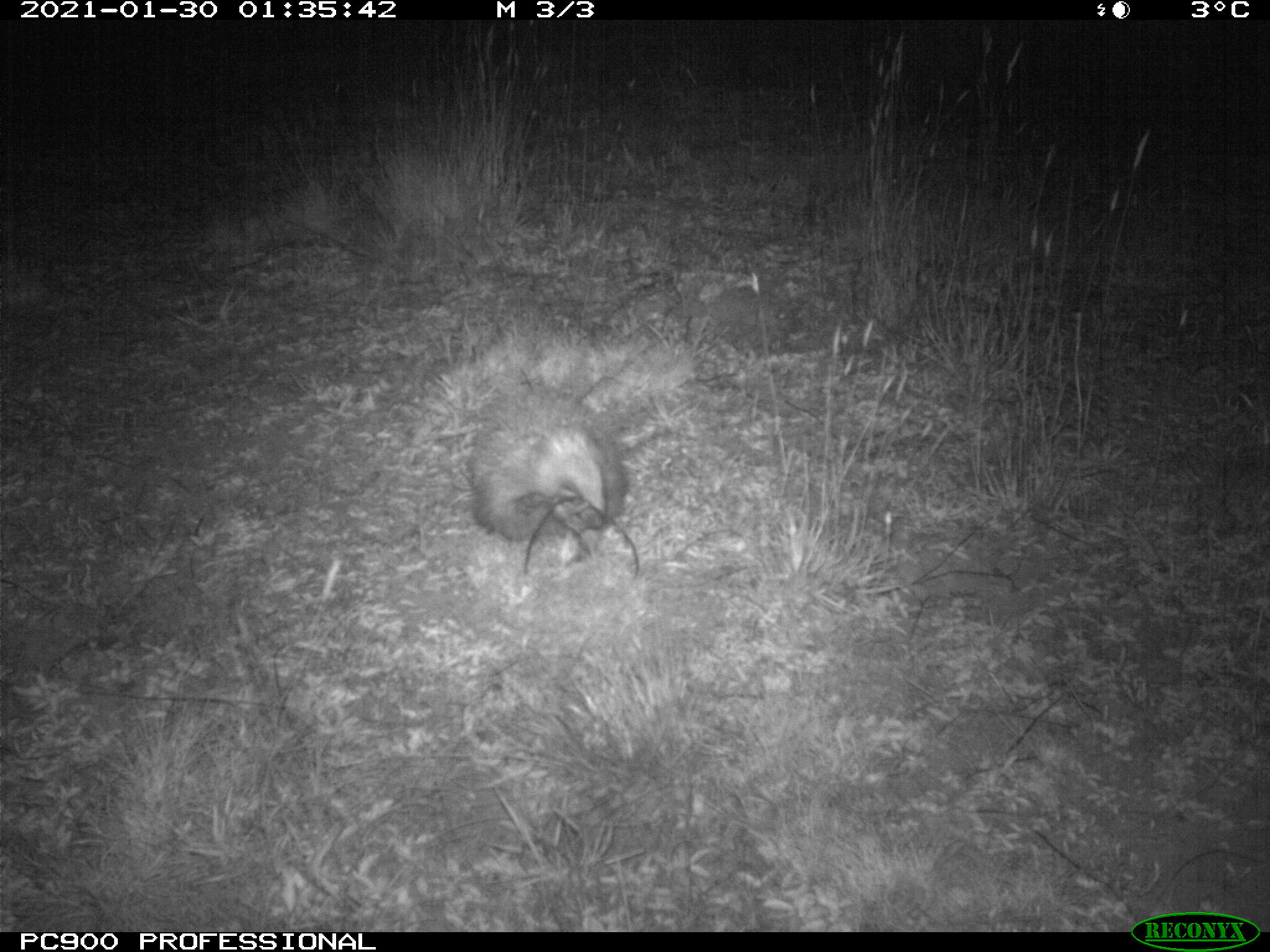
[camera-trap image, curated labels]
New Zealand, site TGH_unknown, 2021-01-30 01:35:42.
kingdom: Animalia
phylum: Chordata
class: Mammalia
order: Eulipotyphla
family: Erinaceidae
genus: Erinaceus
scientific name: Erinaceus europaeus europaeus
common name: european hedgehog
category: hedgehog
Hedgehog (european hedgehog) (Erinaceus europaeus europaeus).